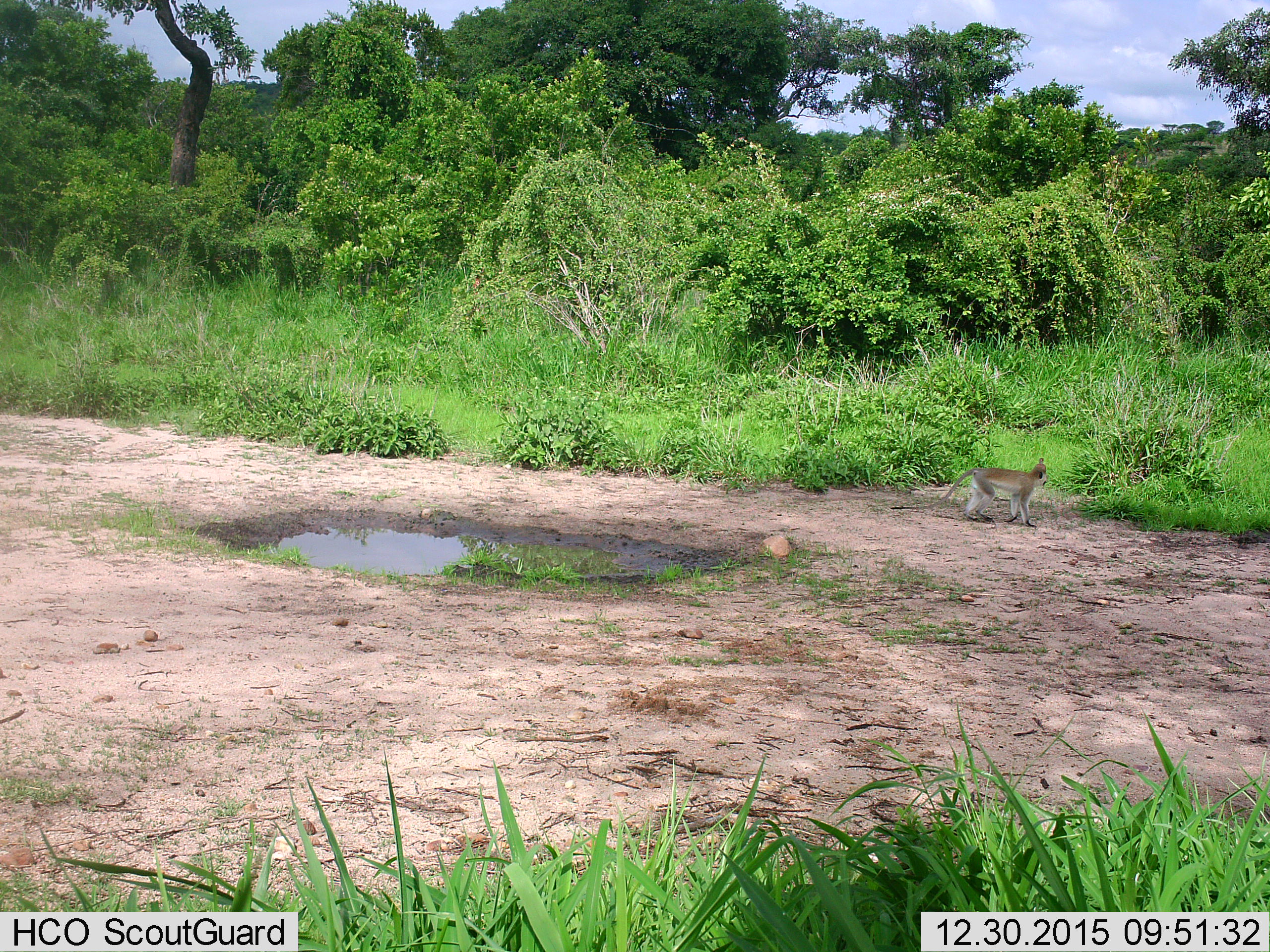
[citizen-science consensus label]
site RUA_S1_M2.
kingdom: Animalia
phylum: Chordata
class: Mammalia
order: Primates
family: Cercopithecidae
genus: Chlorocebus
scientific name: Chlorocebus pygerythrus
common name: vervet monkey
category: monkeyvervet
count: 1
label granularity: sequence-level